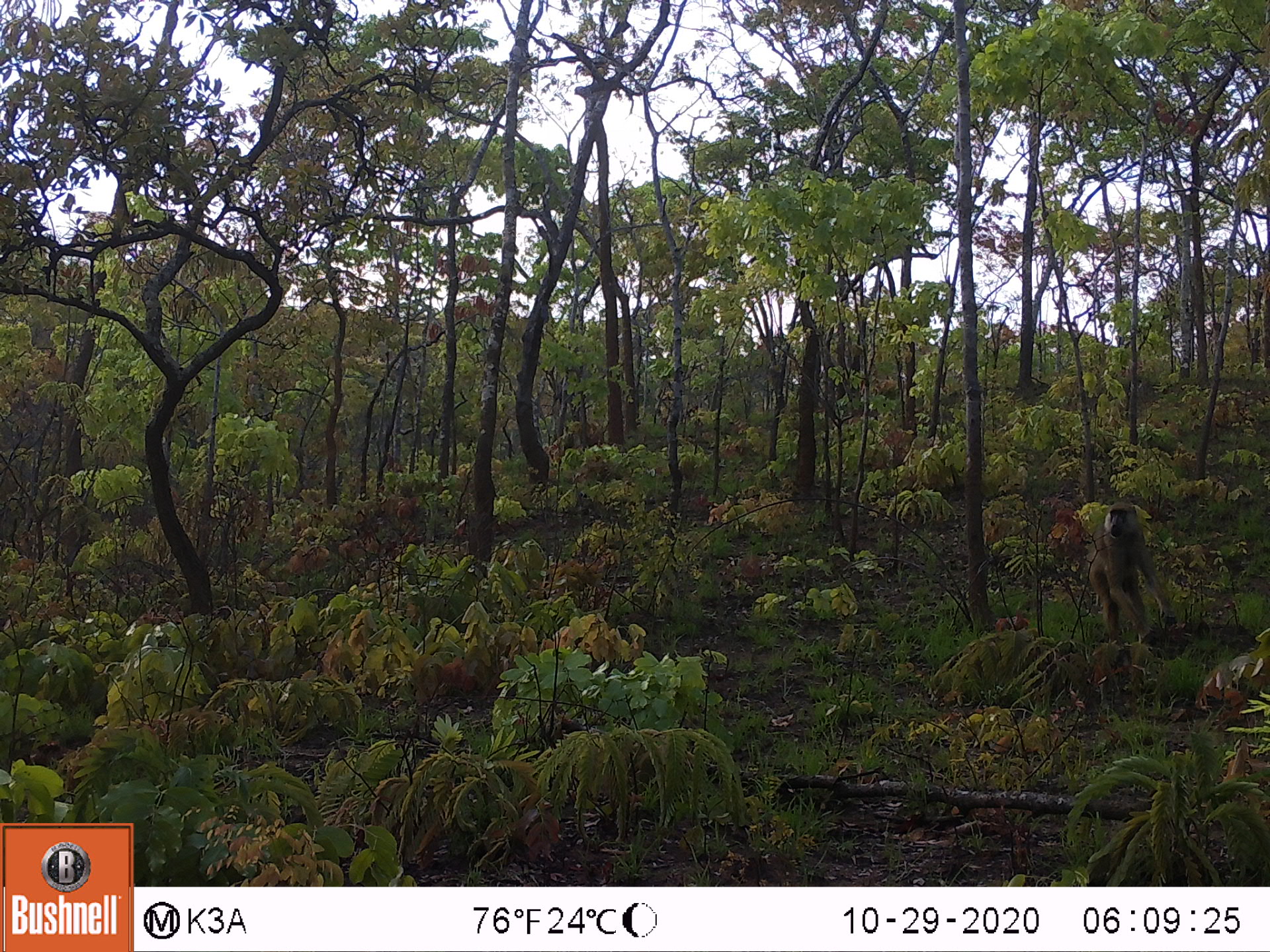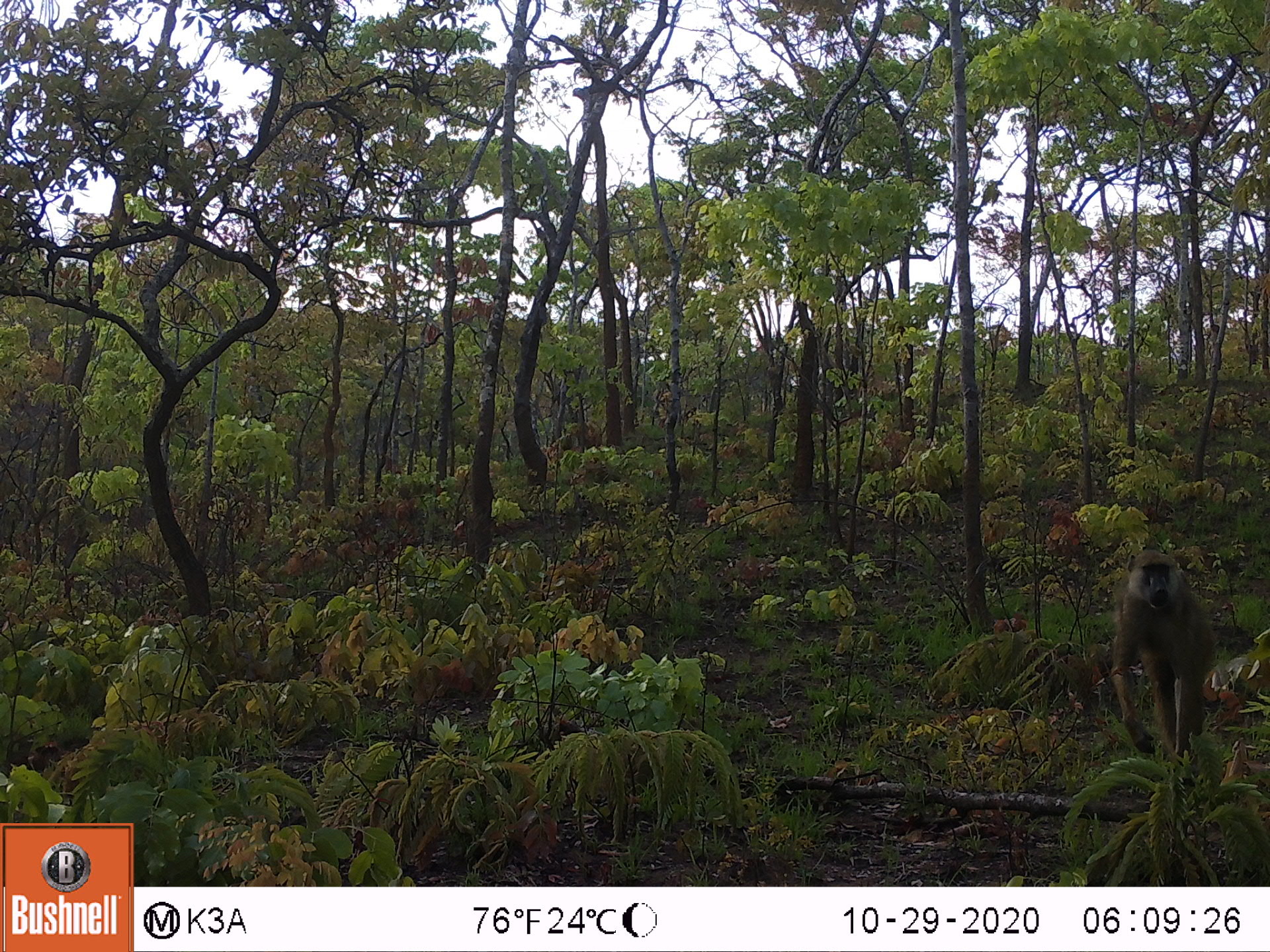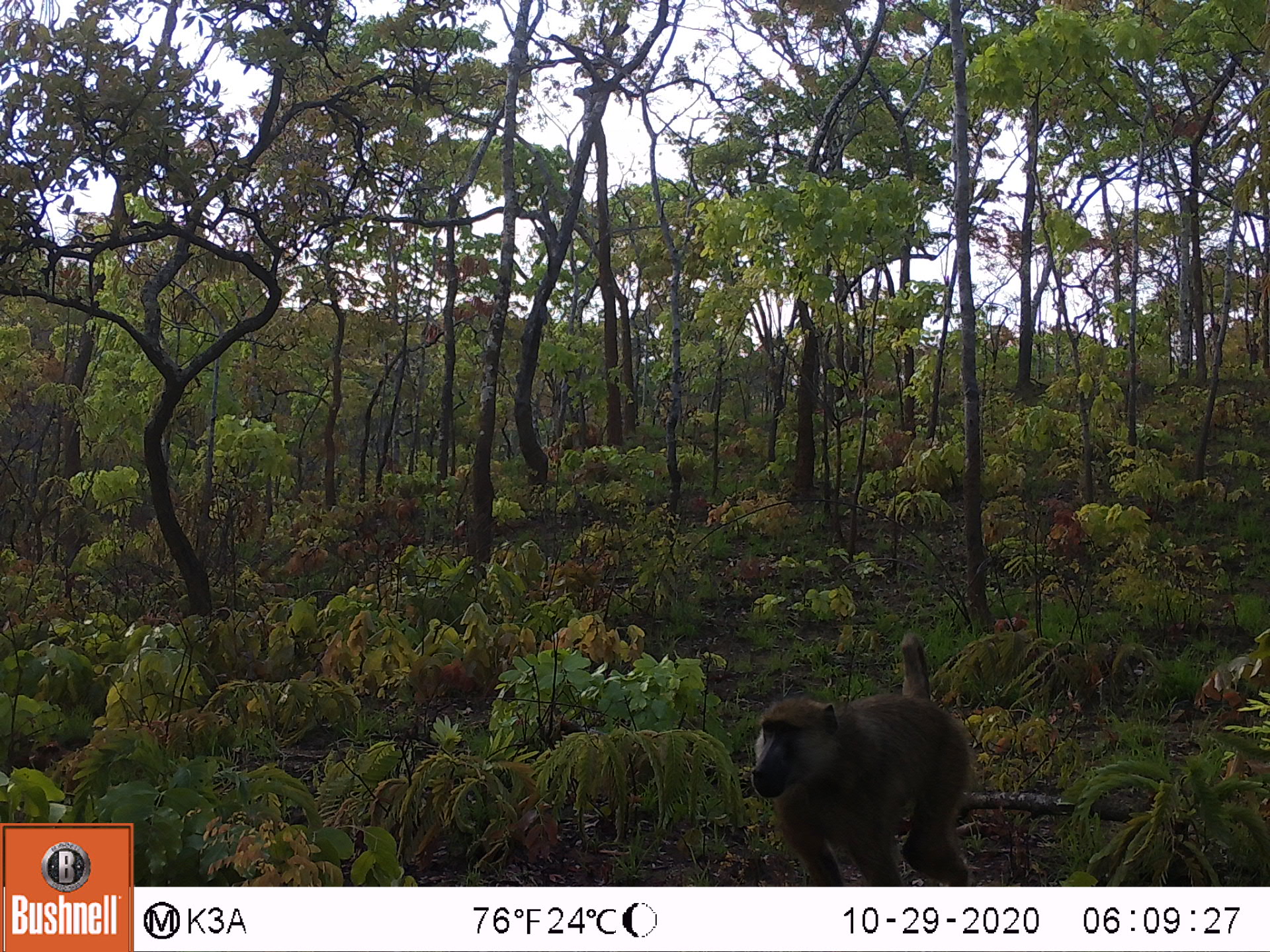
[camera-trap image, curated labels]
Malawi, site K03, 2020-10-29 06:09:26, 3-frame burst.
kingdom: Animalia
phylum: Chordata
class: Mammalia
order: Primates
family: Cercopithecidae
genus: Papio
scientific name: Papio cynocephalus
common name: yellow baboon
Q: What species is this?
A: Yellow baboon (Papio cynocephalus).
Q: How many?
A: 1.